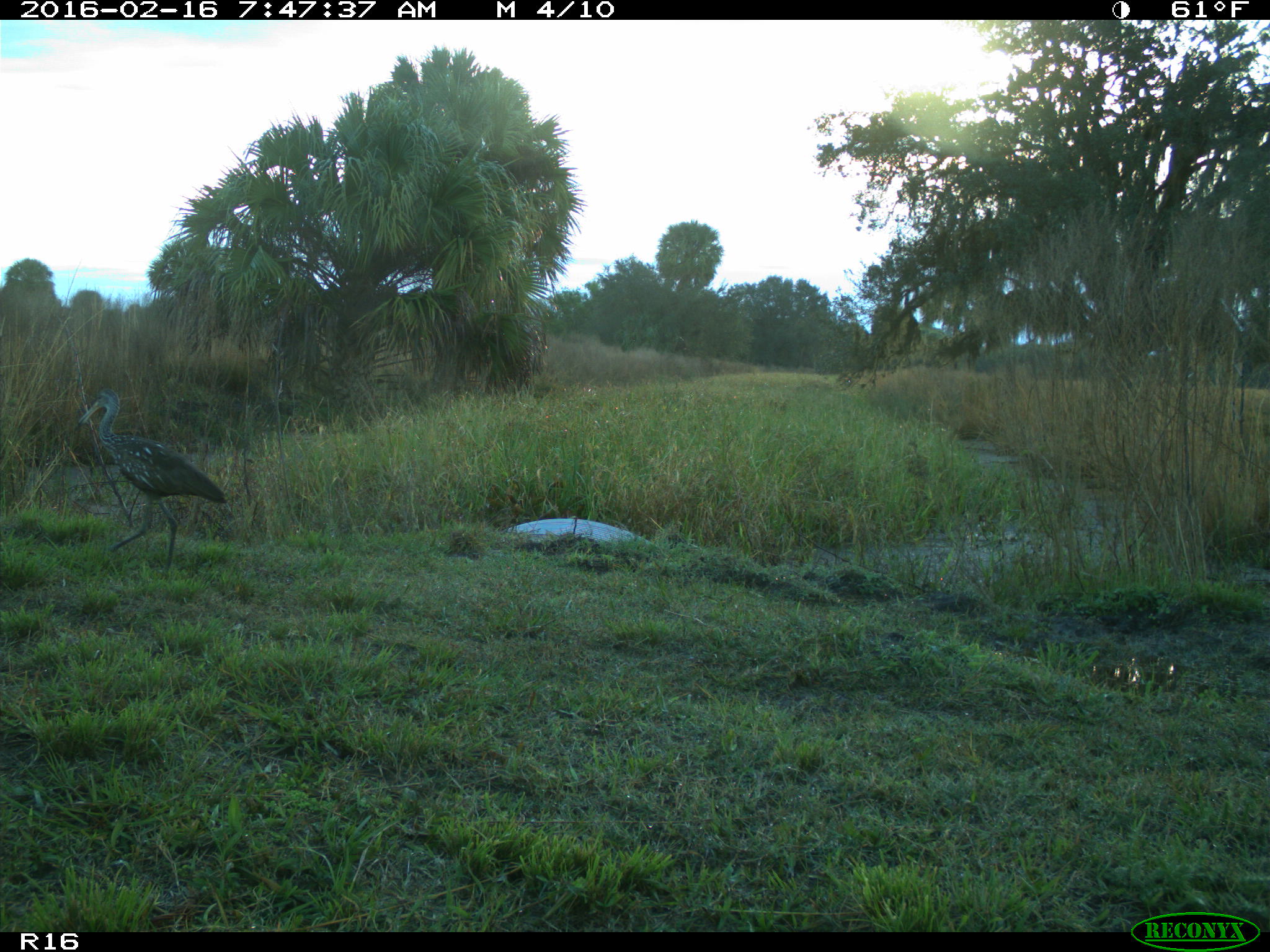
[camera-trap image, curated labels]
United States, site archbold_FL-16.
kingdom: Animalia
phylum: Chordata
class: Aves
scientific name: Aves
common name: birds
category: unidentified bird